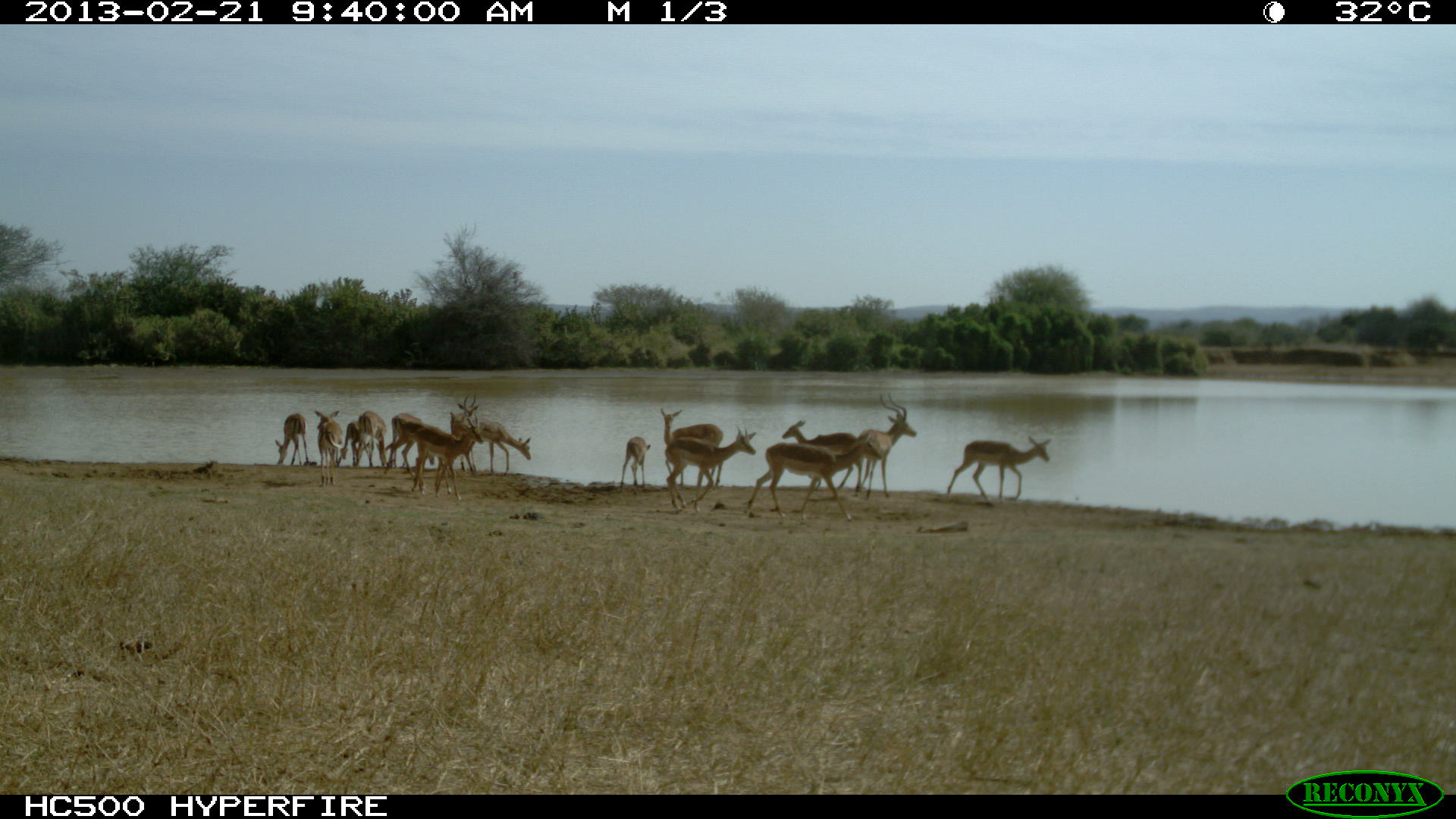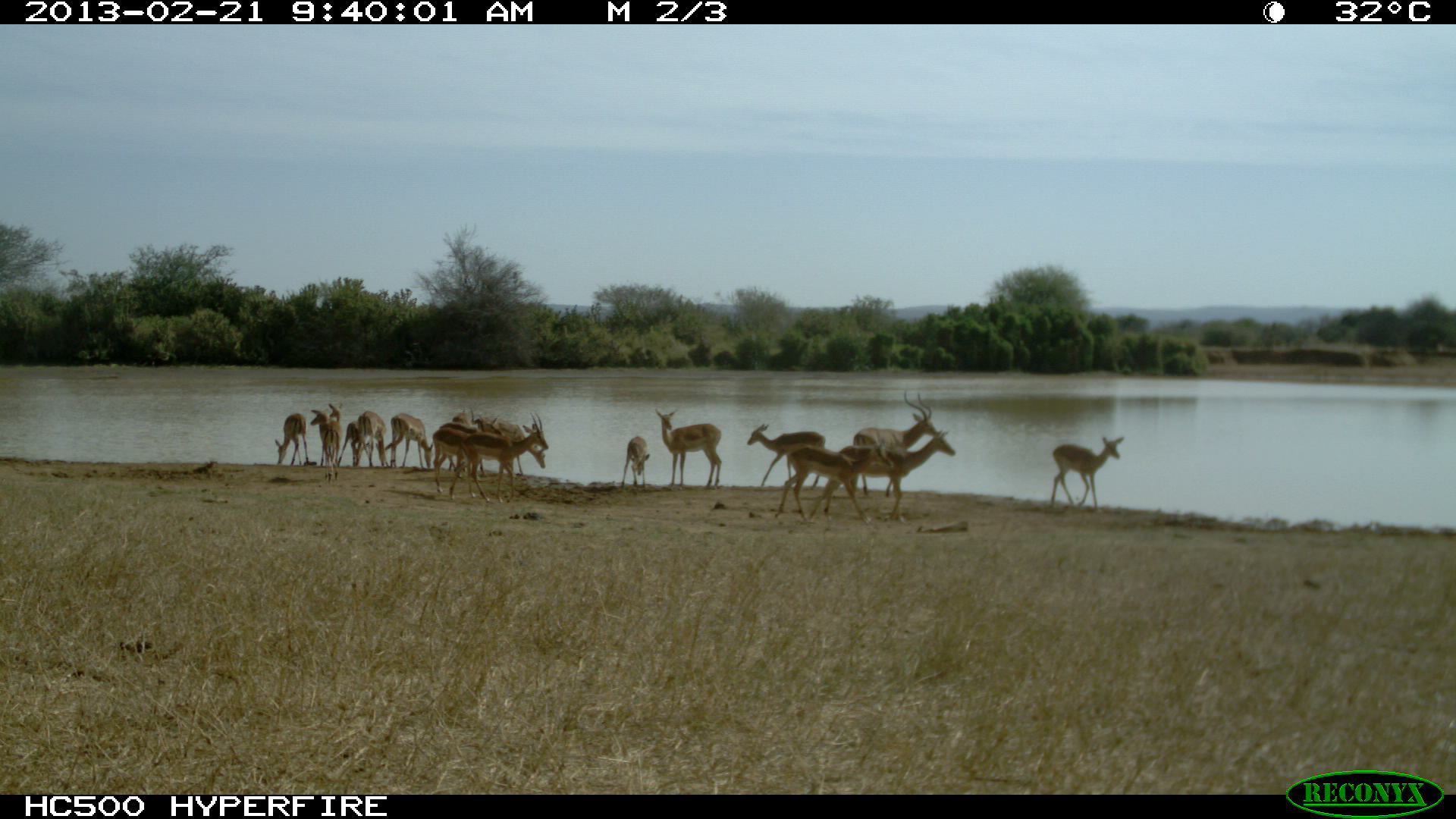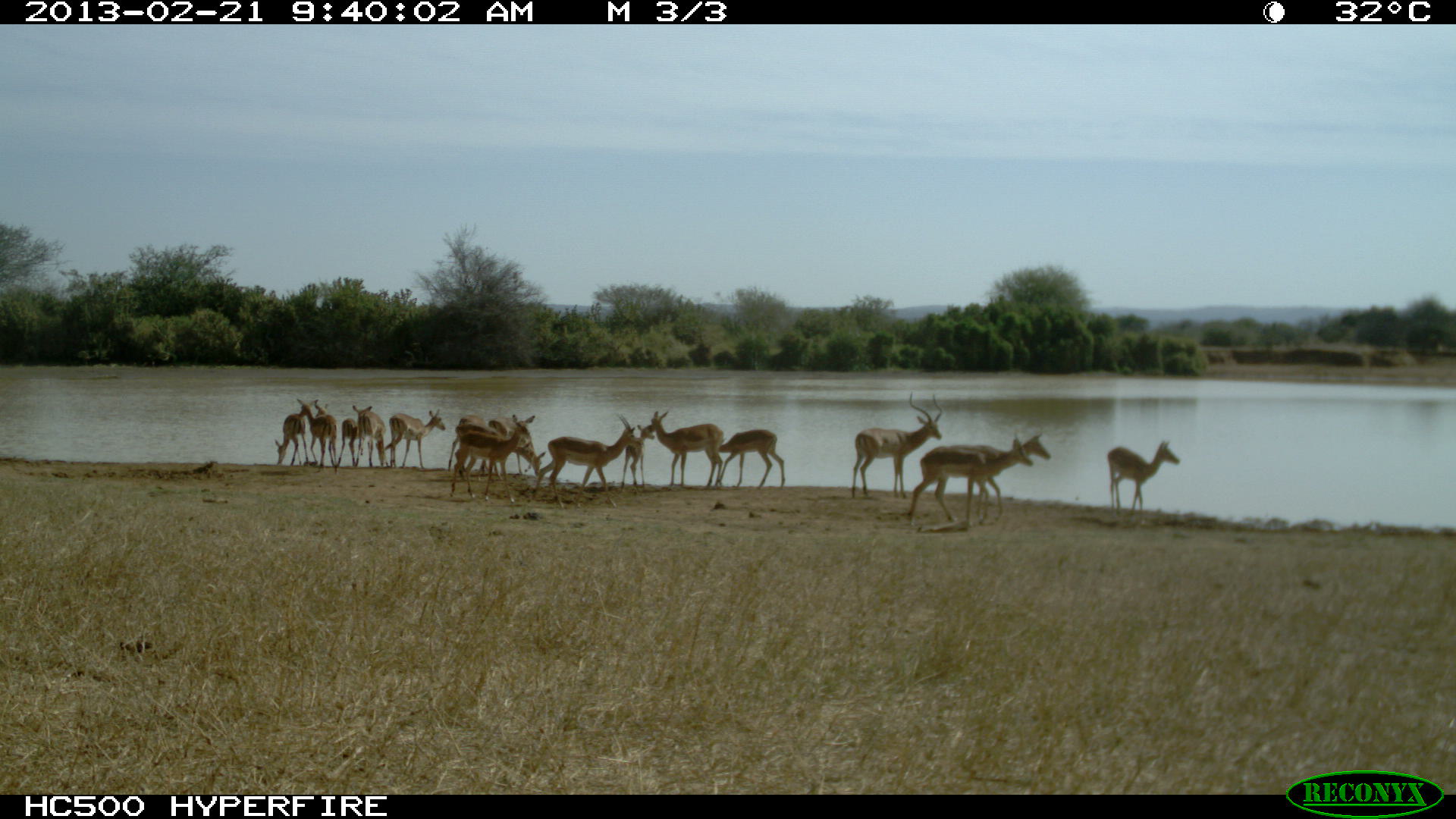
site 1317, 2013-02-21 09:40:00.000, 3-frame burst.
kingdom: Animalia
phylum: Chordata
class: Mammalia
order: Artiodactyla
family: Bovidae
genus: Aepyceros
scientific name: Aepyceros melampus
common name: impala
Aepyceros melampus (impala), count 16.